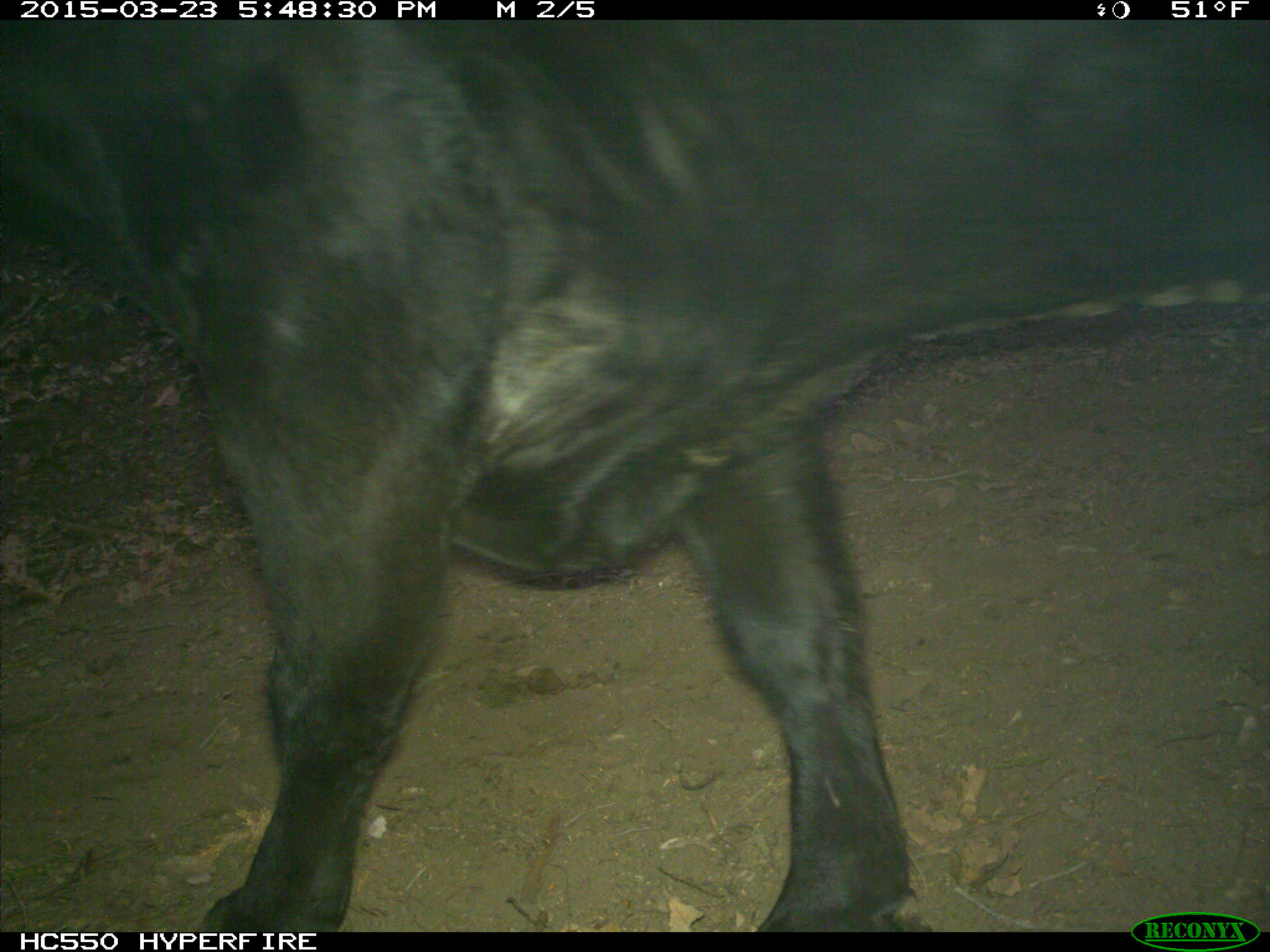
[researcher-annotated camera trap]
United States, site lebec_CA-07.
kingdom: Animalia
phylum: Chordata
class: Mammalia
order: Artiodactyla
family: Bovidae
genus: Bos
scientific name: Bos taurus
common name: domestic cow